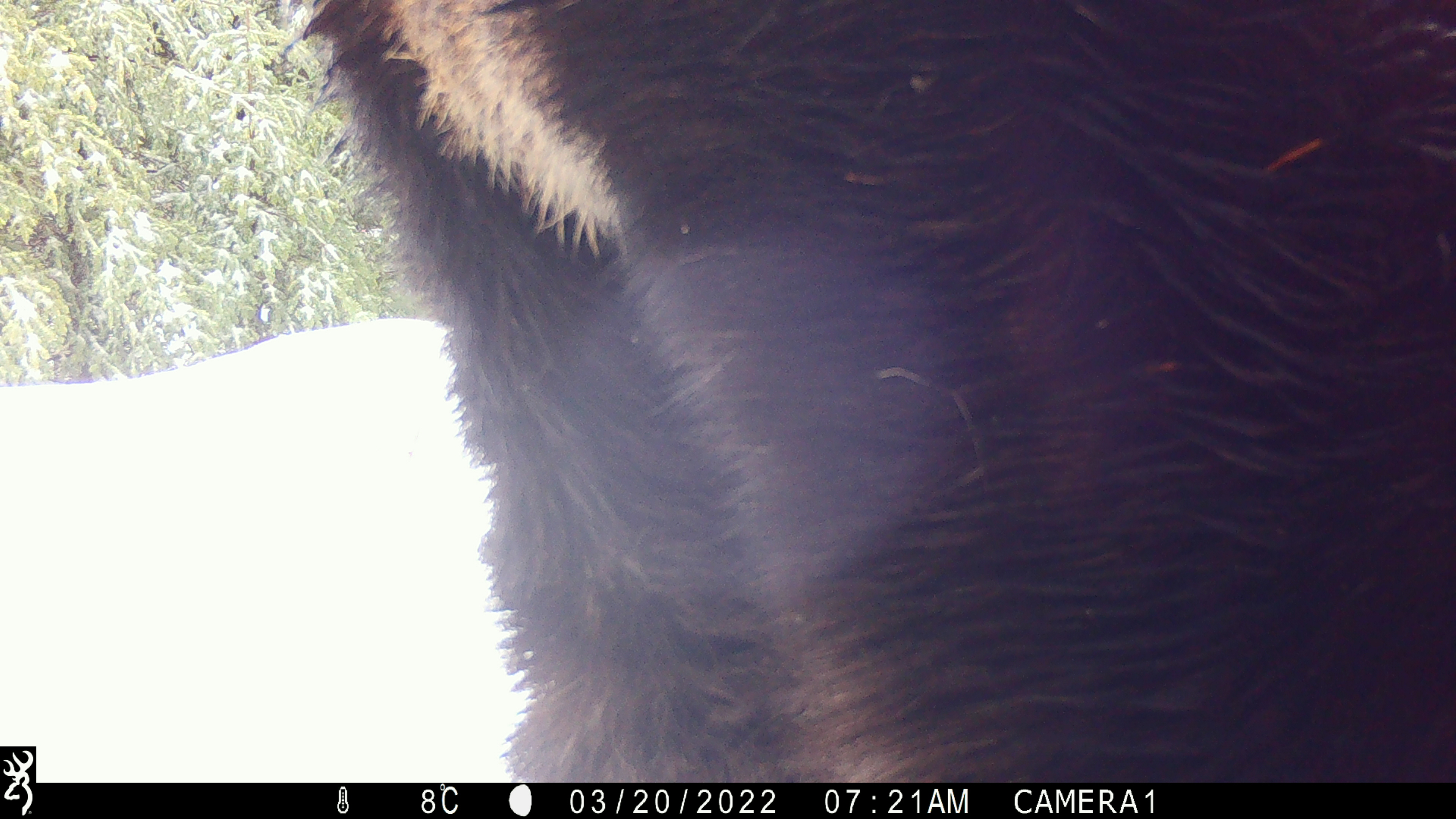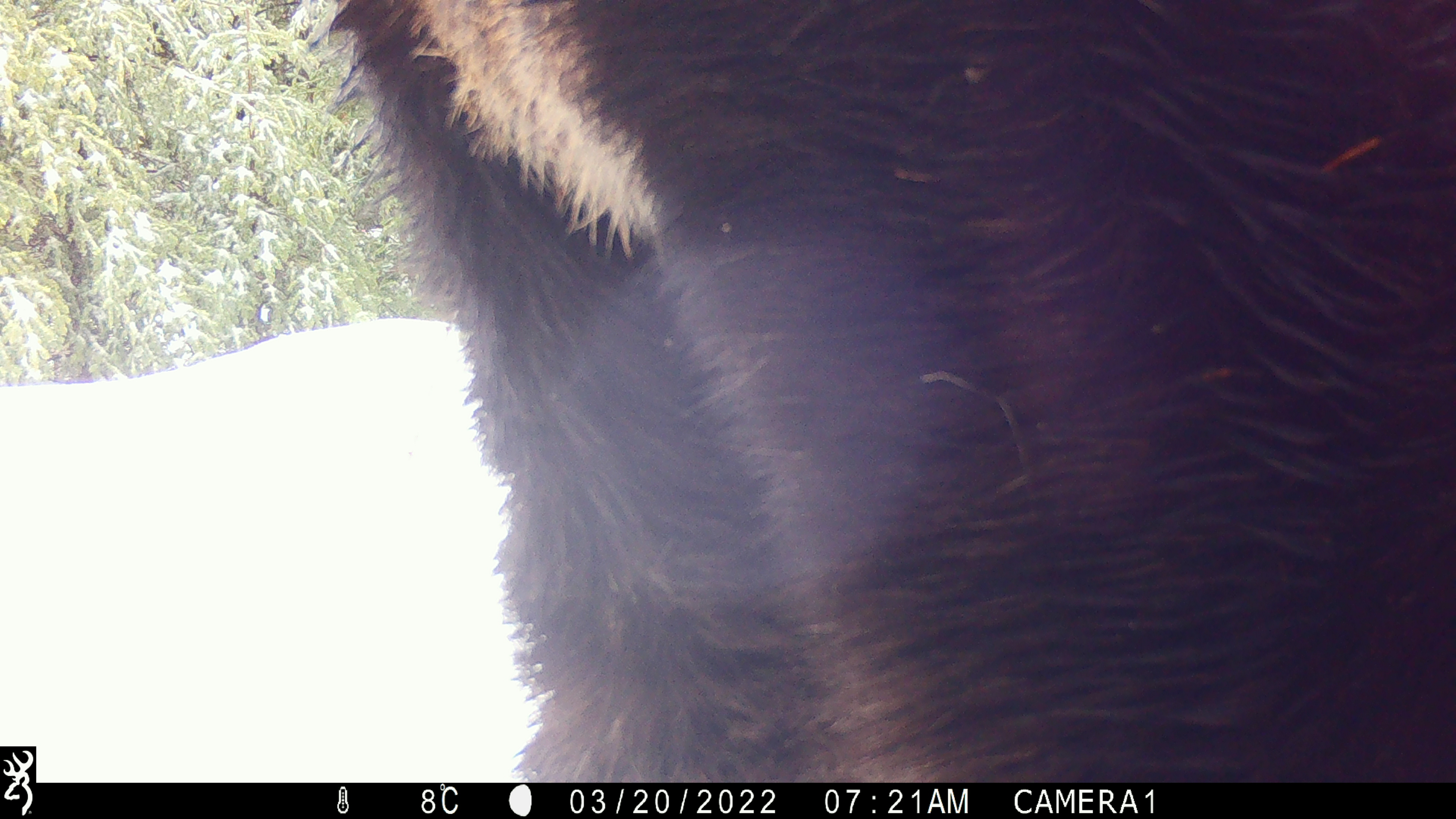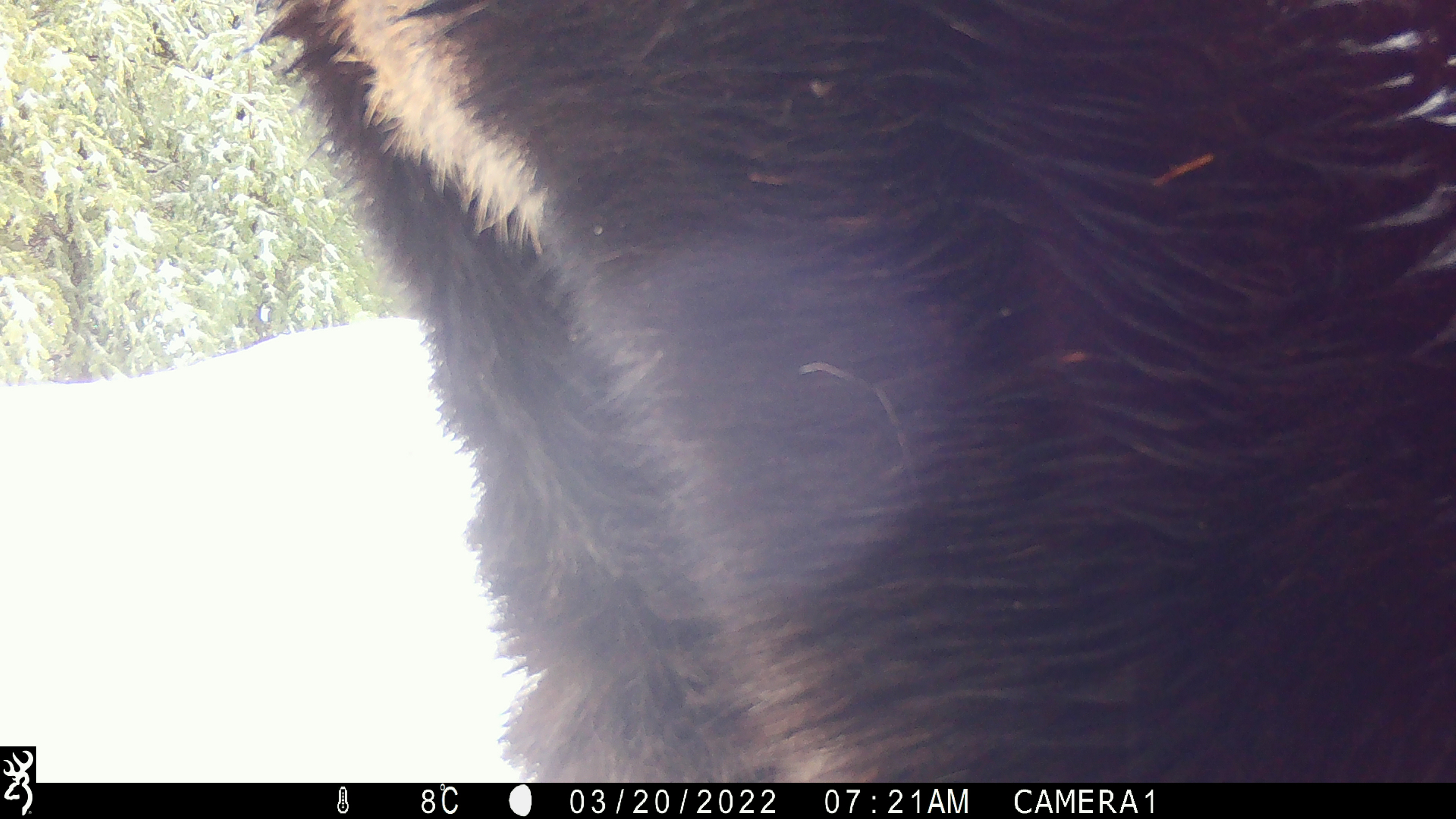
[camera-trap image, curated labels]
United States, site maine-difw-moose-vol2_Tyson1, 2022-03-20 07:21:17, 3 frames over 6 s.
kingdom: Animalia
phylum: Chordata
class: Mammalia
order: Artiodactyla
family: Cervidae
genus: Alces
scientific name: Alces alces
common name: moose